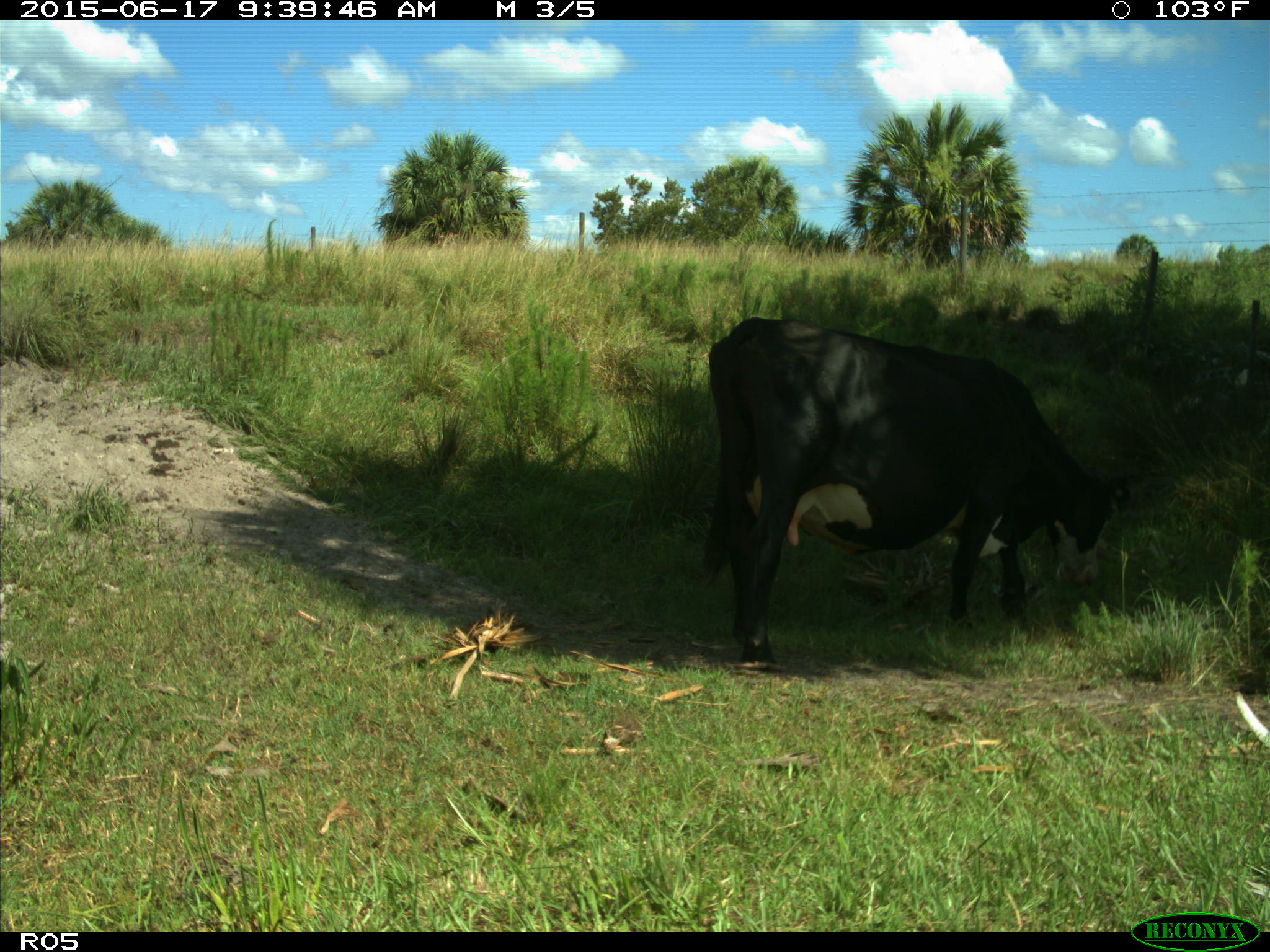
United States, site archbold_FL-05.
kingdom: Animalia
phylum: Chordata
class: Mammalia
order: Artiodactyla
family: Bovidae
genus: Bos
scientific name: Bos taurus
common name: domestic cow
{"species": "Bos taurus (domestic cow)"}